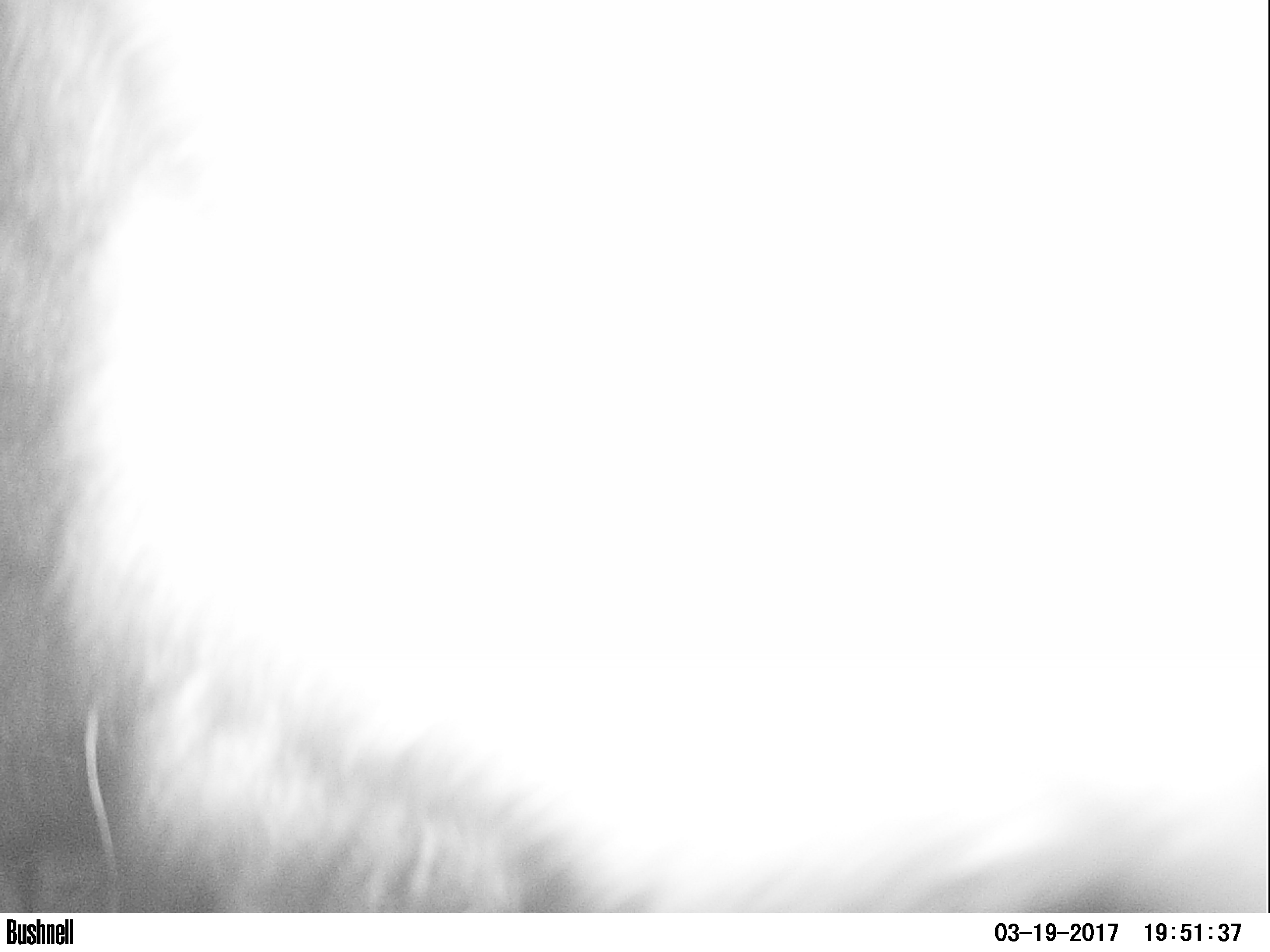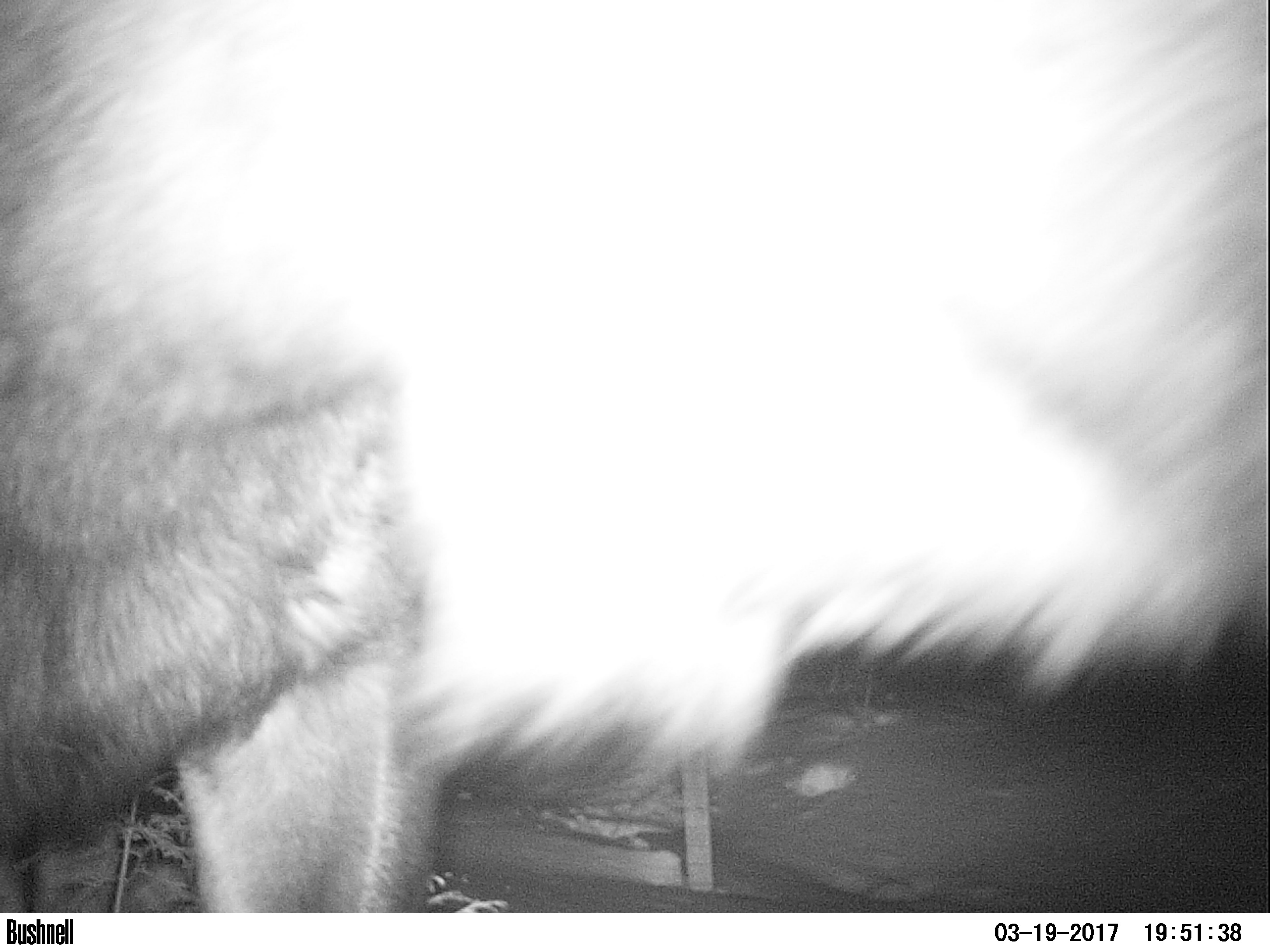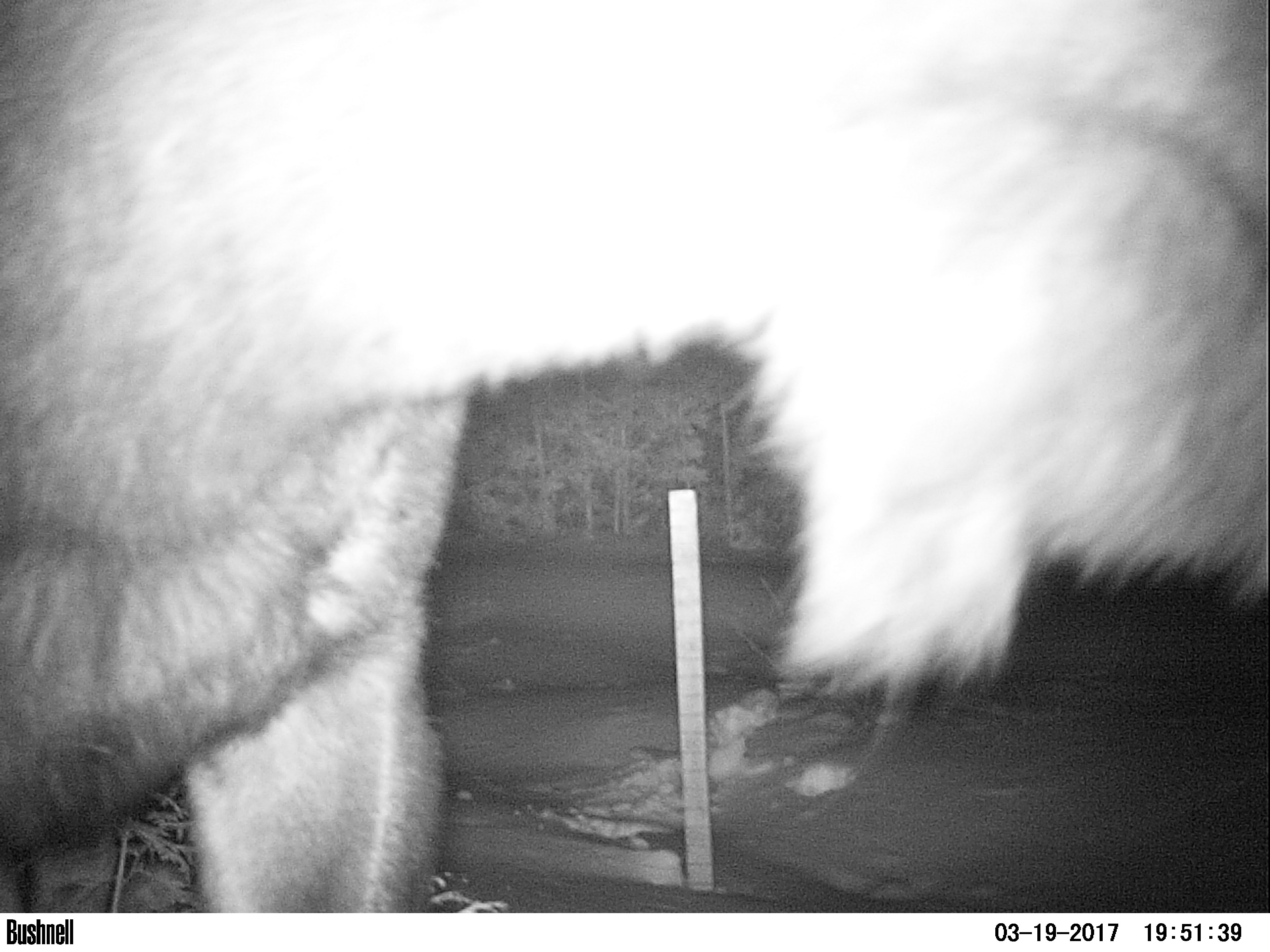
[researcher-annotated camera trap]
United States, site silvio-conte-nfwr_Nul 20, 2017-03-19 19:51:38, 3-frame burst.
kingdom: Animalia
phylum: Chordata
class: Mammalia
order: Artiodactyla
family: Cervidae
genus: Alces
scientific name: Alces alces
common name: moose